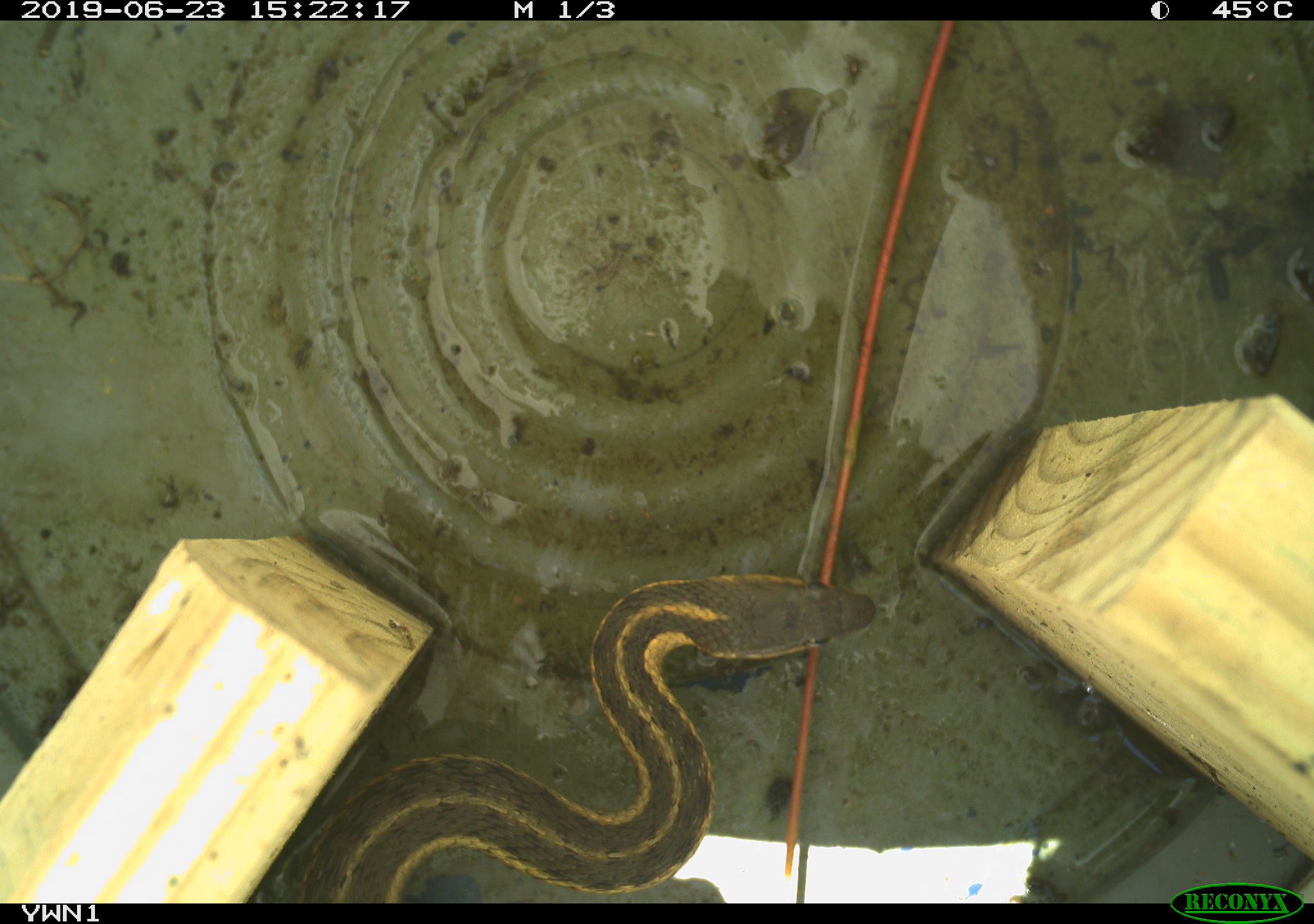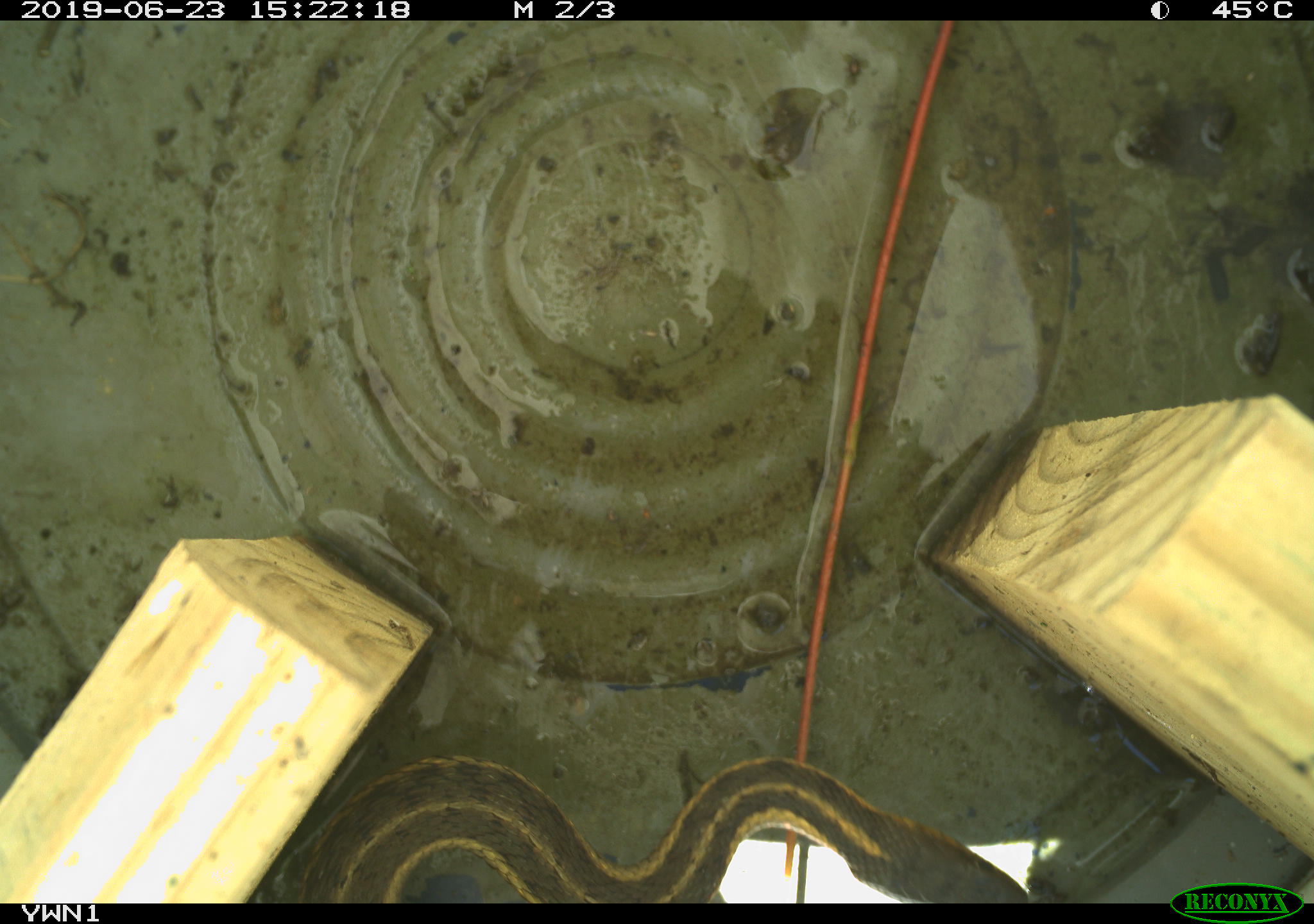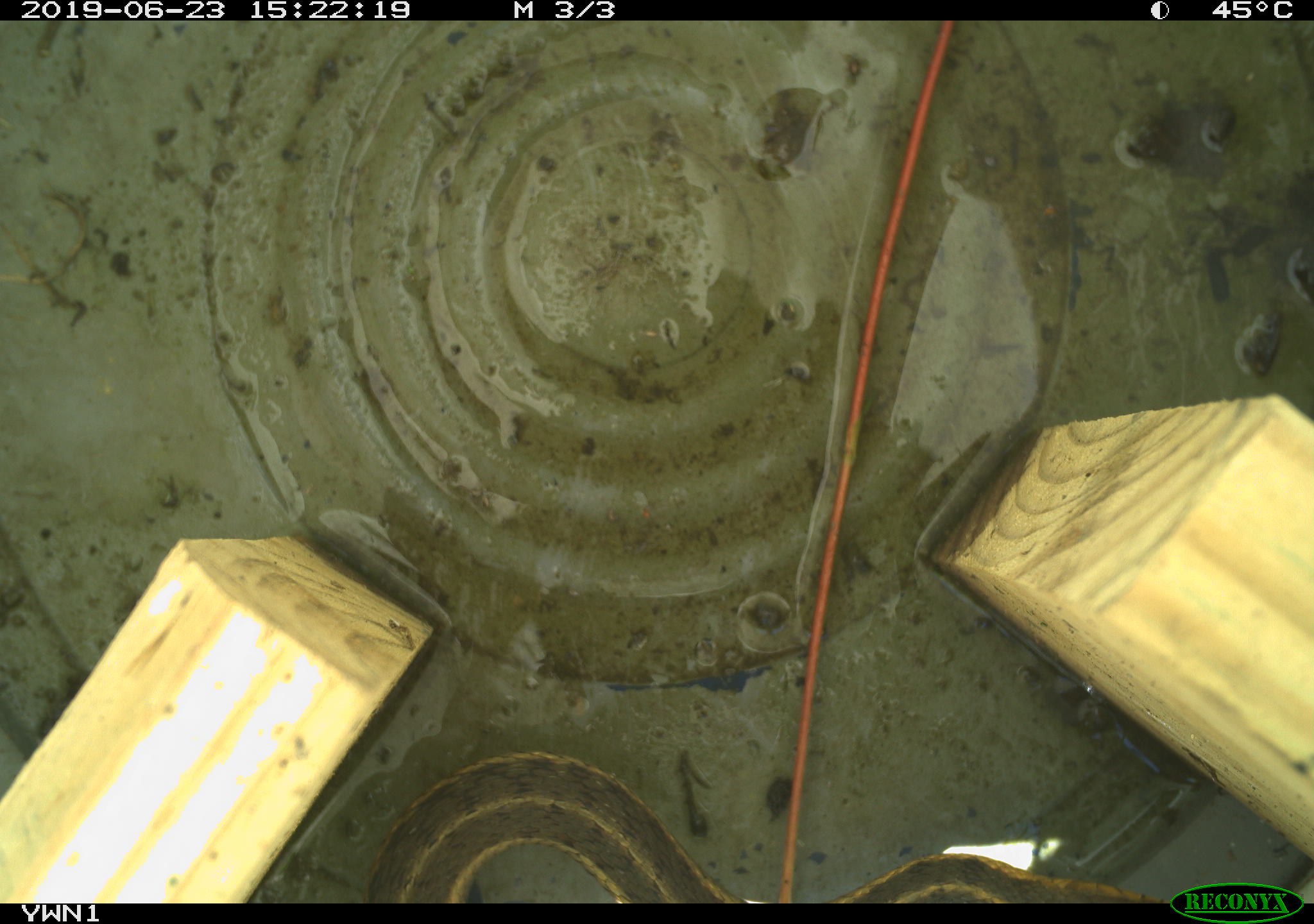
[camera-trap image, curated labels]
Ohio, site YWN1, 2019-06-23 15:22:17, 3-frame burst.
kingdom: Animalia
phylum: Chordata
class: Reptilia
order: Squamata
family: Colubridae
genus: Thamnophis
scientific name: Thamnophis sirtalis sirtalis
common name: eastern gartersnake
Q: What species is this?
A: Eastern gartersnake (Thamnophis sirtalis sirtalis).